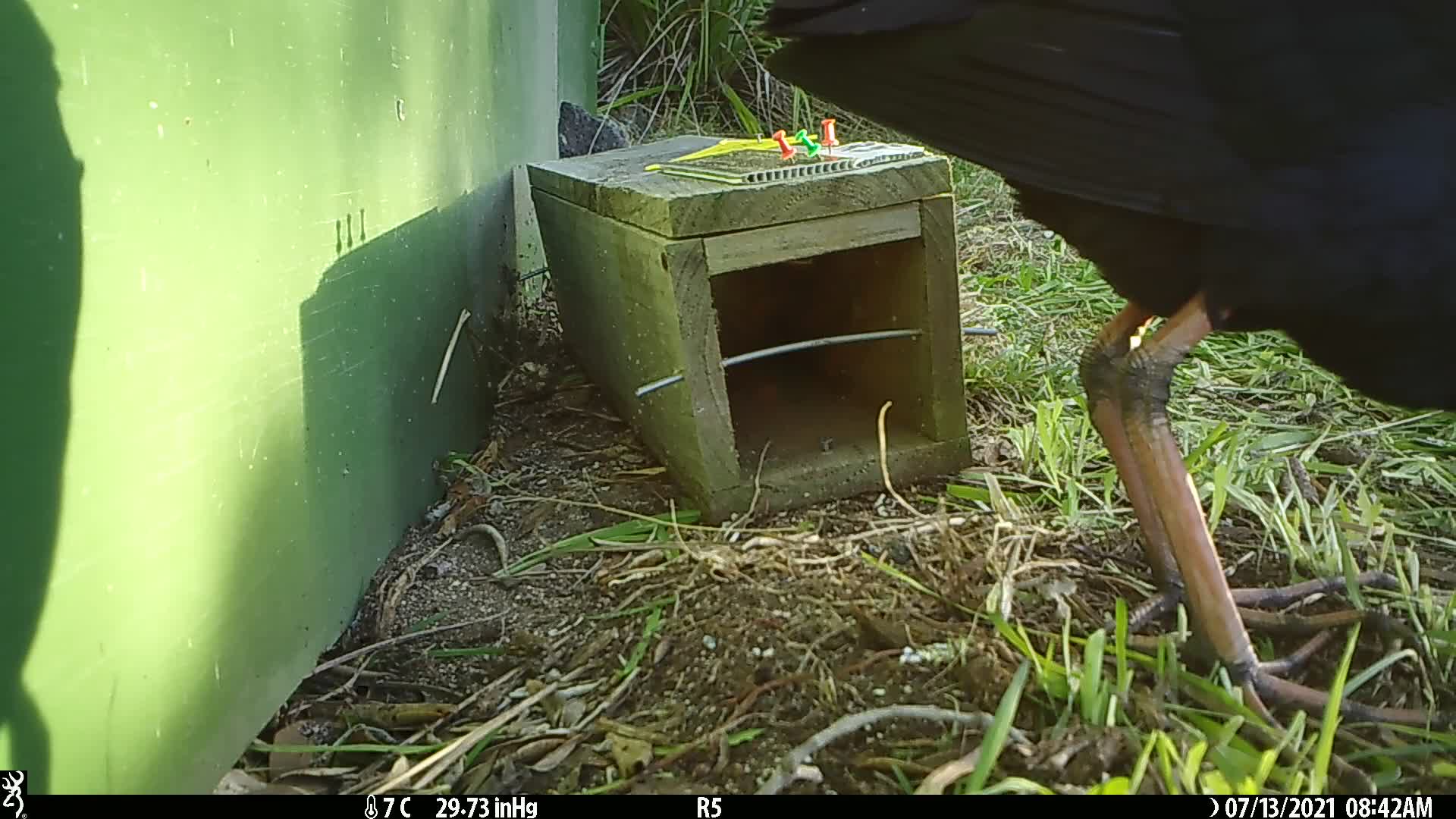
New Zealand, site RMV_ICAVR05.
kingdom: Animalia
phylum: Chordata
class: Aves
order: Gruiformes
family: Rallidae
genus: Porphyrio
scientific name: Porphyrio melanotus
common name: australasian swamphen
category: pukeko